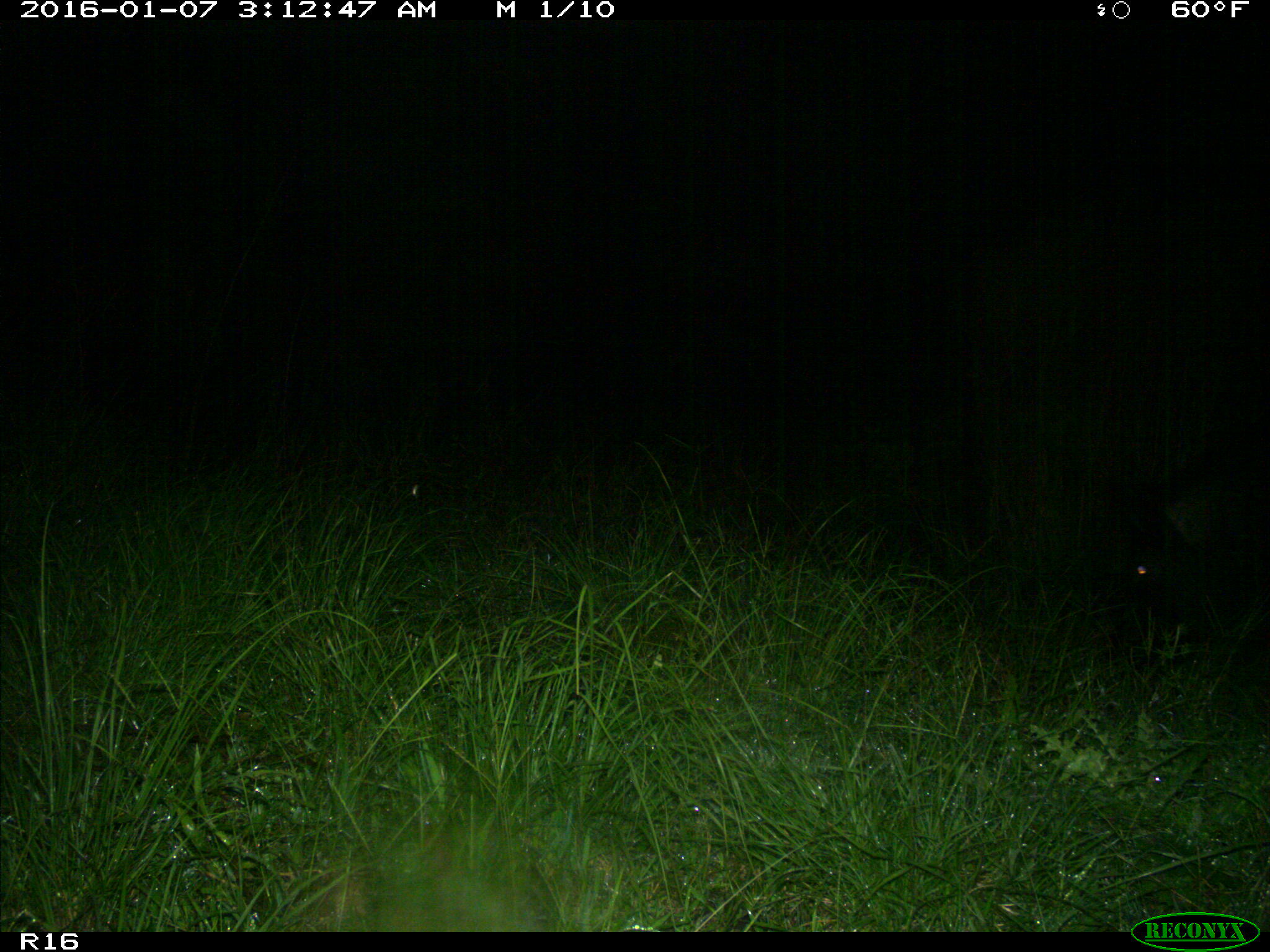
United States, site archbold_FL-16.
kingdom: Animalia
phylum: Chordata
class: Mammalia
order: Artiodactyla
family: Suidae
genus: Sus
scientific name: Sus scrofa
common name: wild boar